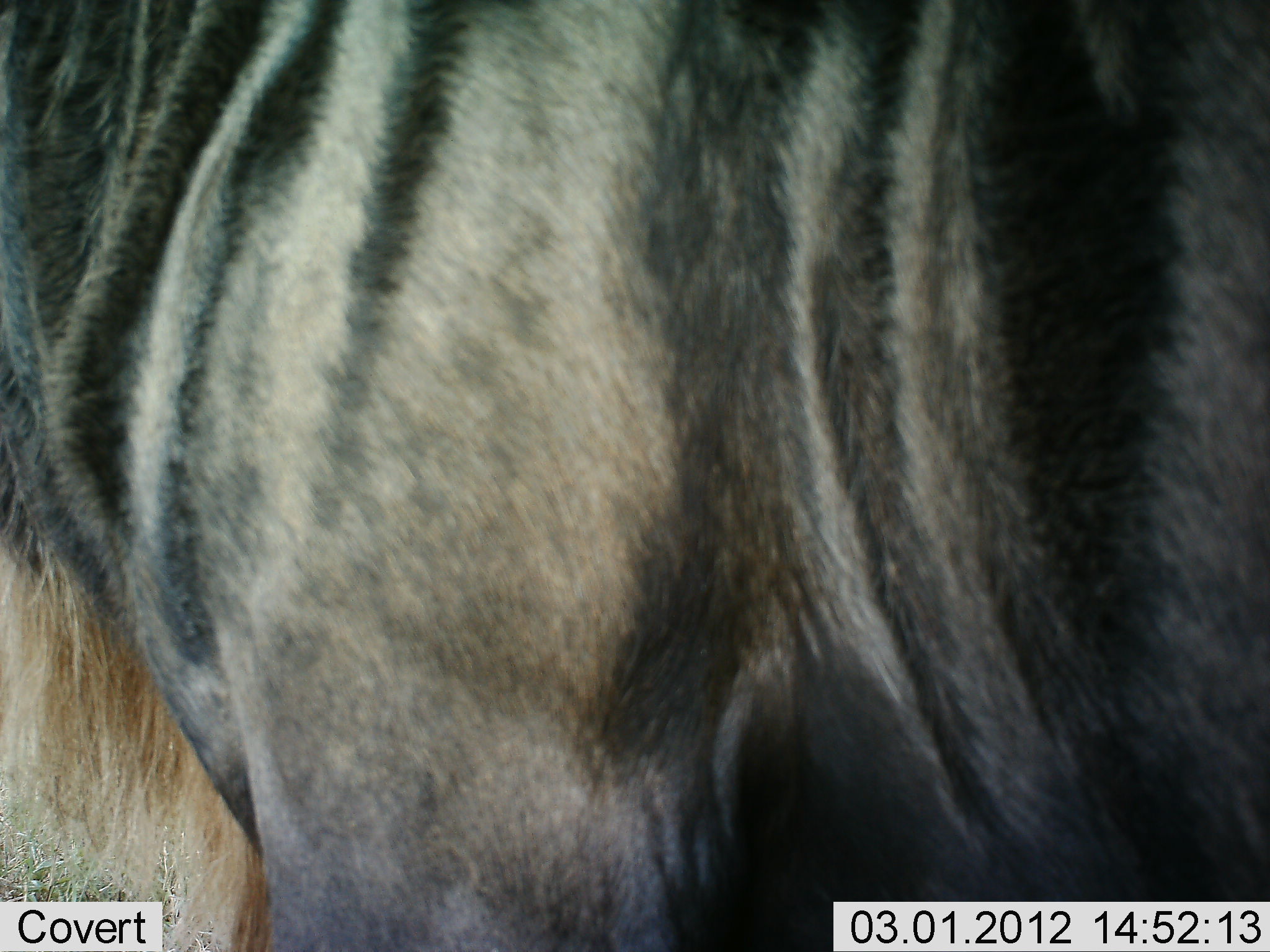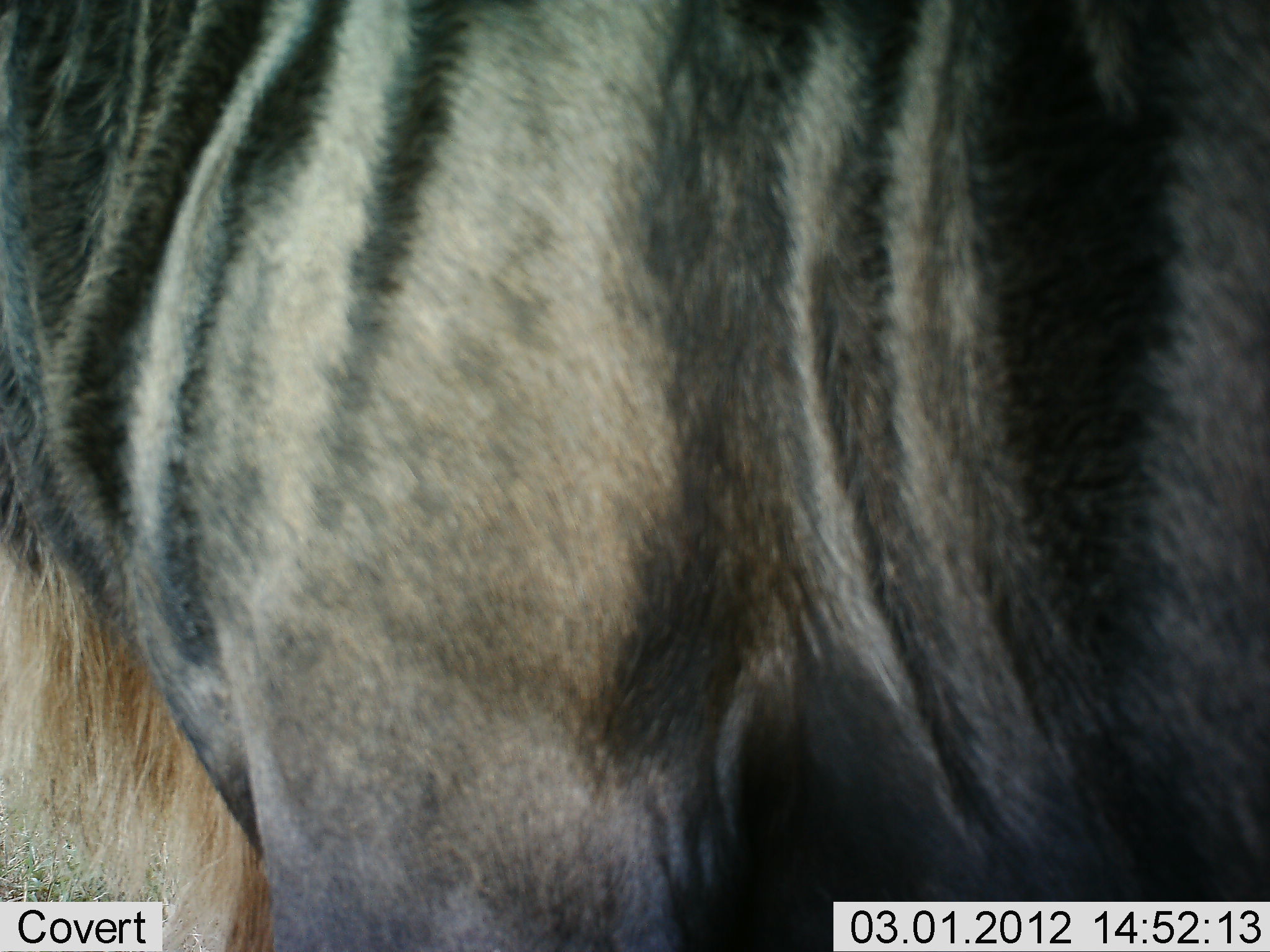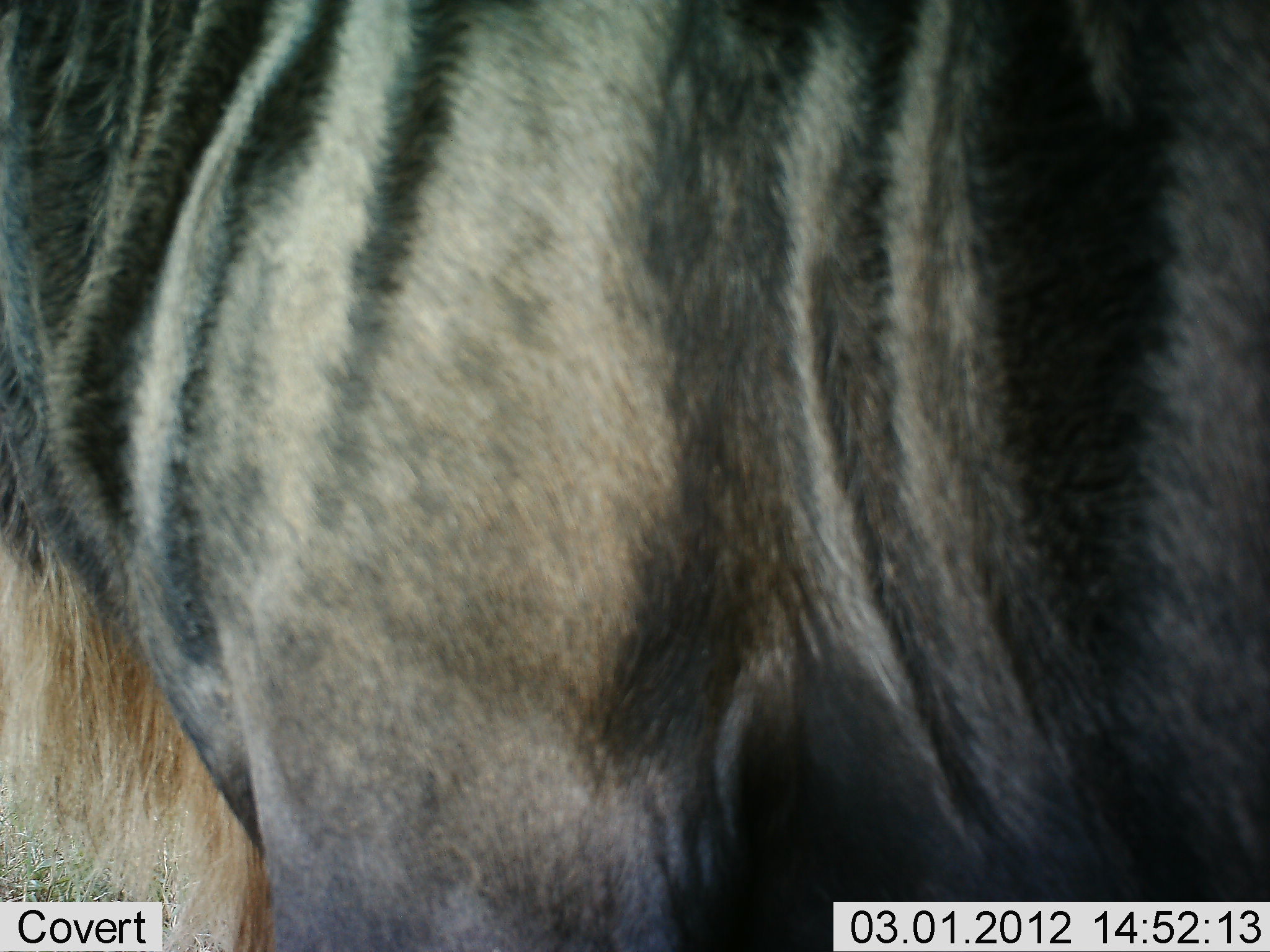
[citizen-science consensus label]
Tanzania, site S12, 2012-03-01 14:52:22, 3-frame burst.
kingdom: Animalia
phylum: Chordata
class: Mammalia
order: Artiodactyla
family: Bovidae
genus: Connochaetes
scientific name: Connochaetes taurinus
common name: blue wildebeest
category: wildebeest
Wildebeest (blue wildebeest) (Connochaetes taurinus), count 1. Behavior (volunteer vote fractions): standing 100%, resting 0%, moving 0%, interacting 0%. Young present (vote fraction): 0%. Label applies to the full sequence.